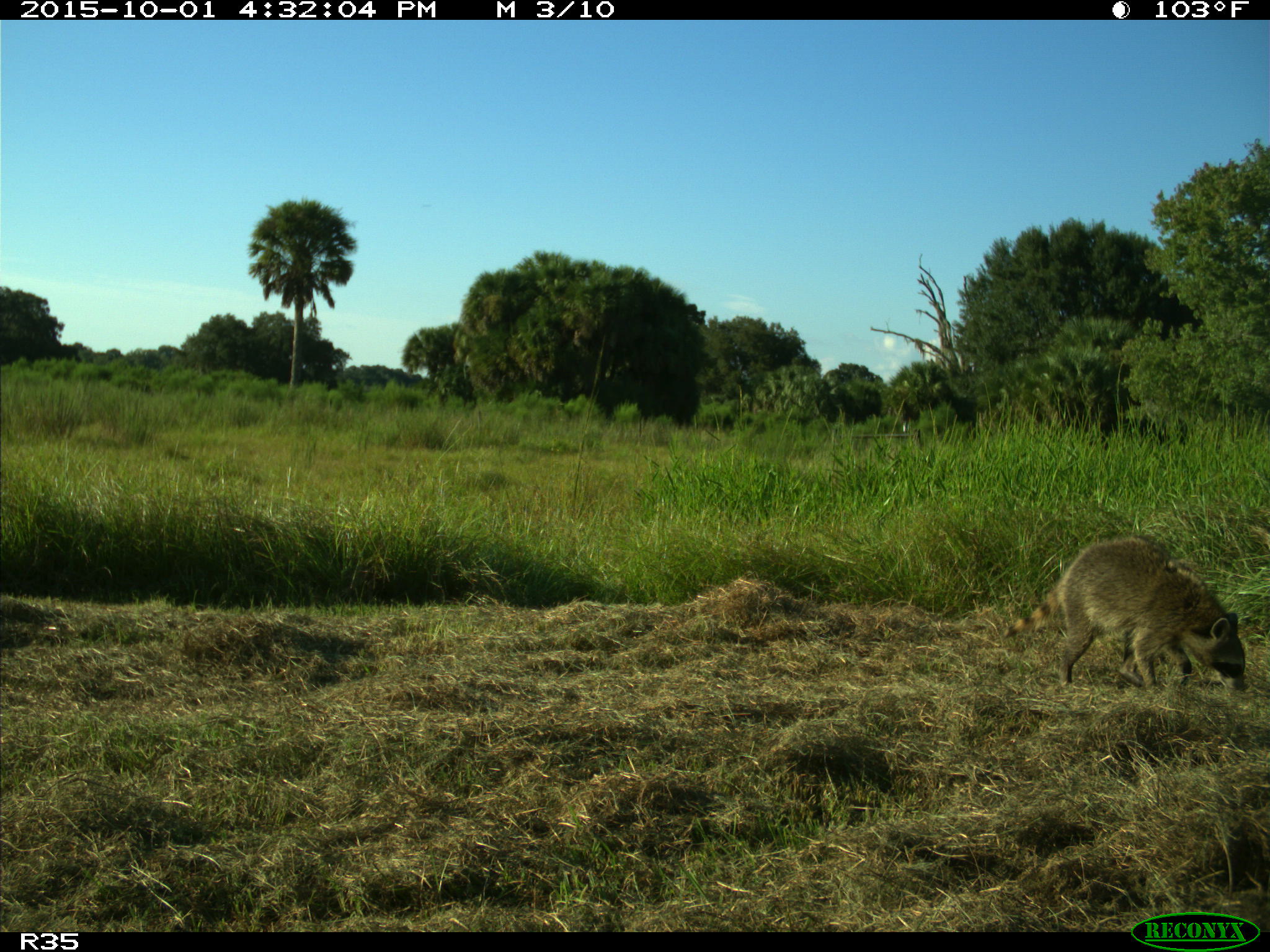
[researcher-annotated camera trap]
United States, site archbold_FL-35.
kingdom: Animalia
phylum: Chordata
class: Mammalia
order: Carnivora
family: Procyonidae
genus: Procyon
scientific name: Procyon lotor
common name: common raccoon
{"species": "Procyon lotor (common raccoon)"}